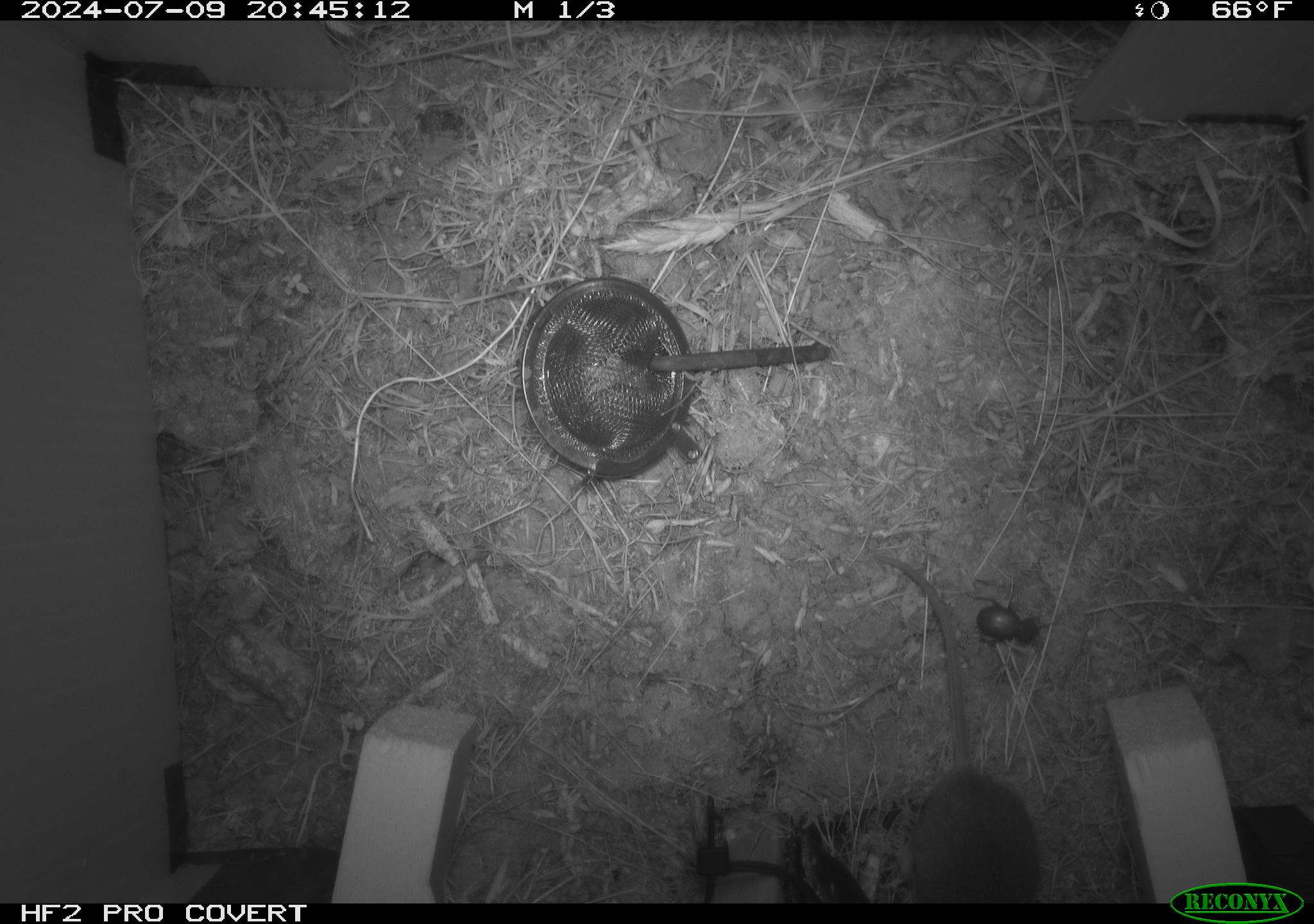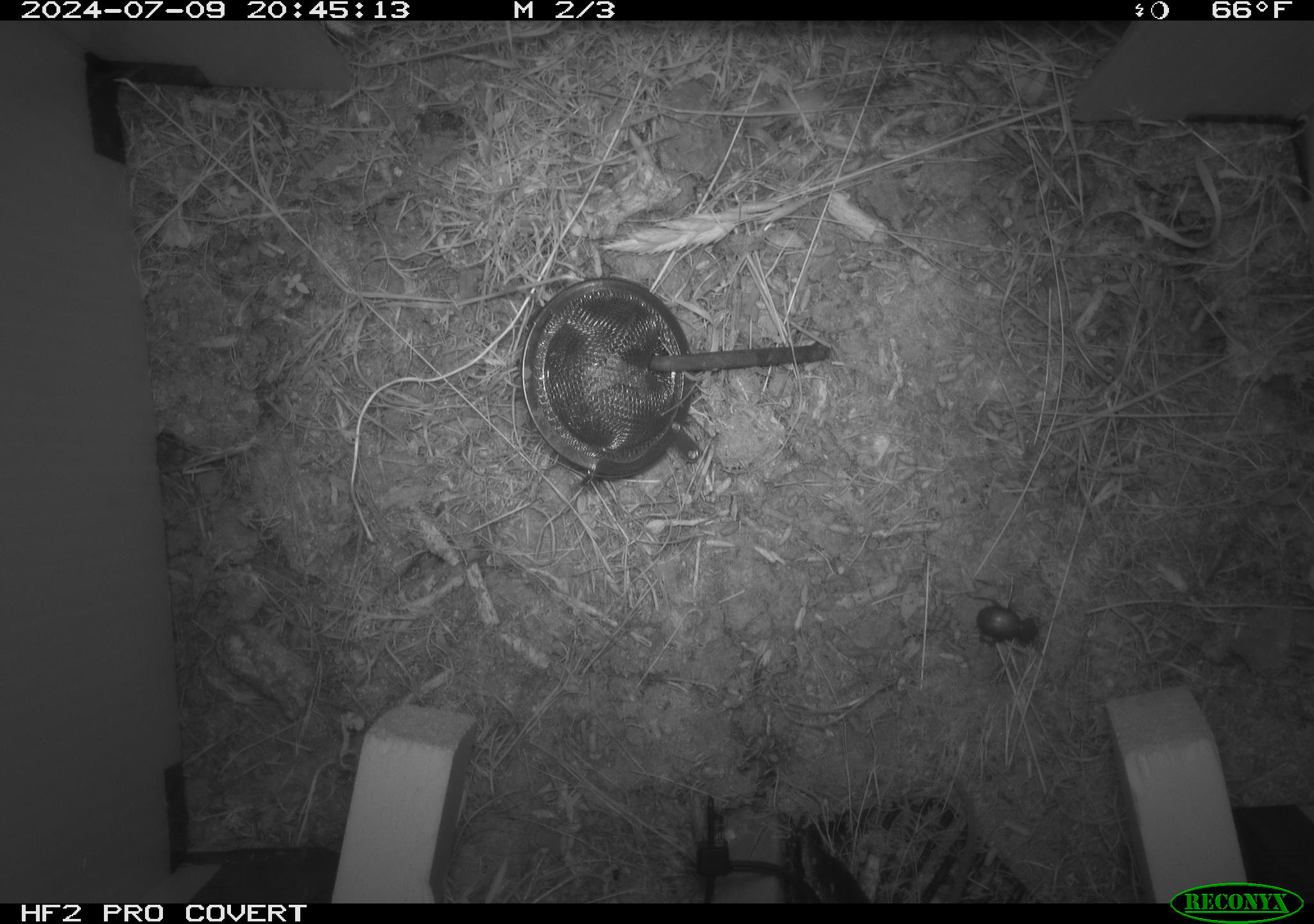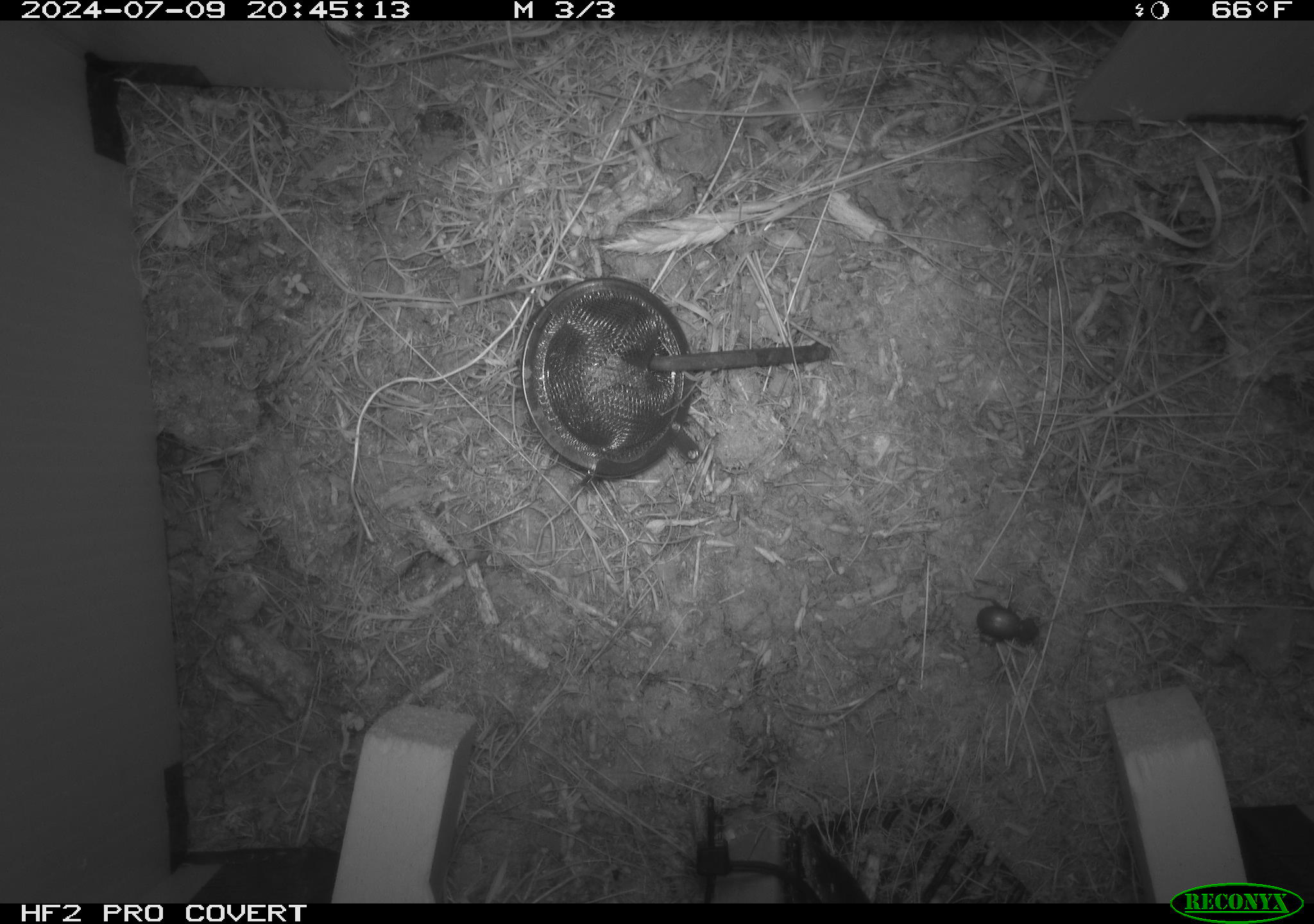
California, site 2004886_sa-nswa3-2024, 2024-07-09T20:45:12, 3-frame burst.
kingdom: Animalia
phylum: Chordata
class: Mammalia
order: Rodentia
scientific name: Rodentia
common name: rodent